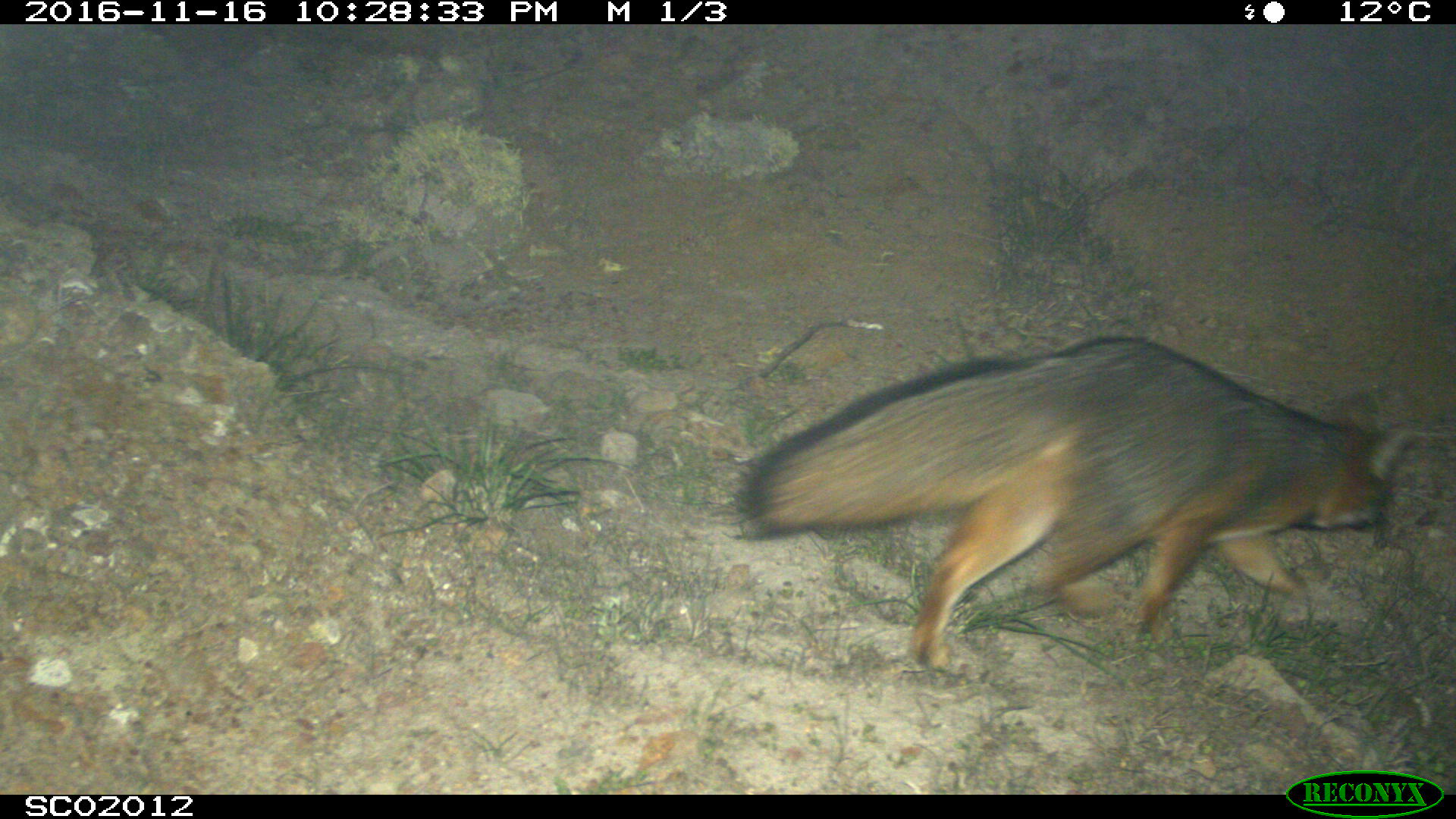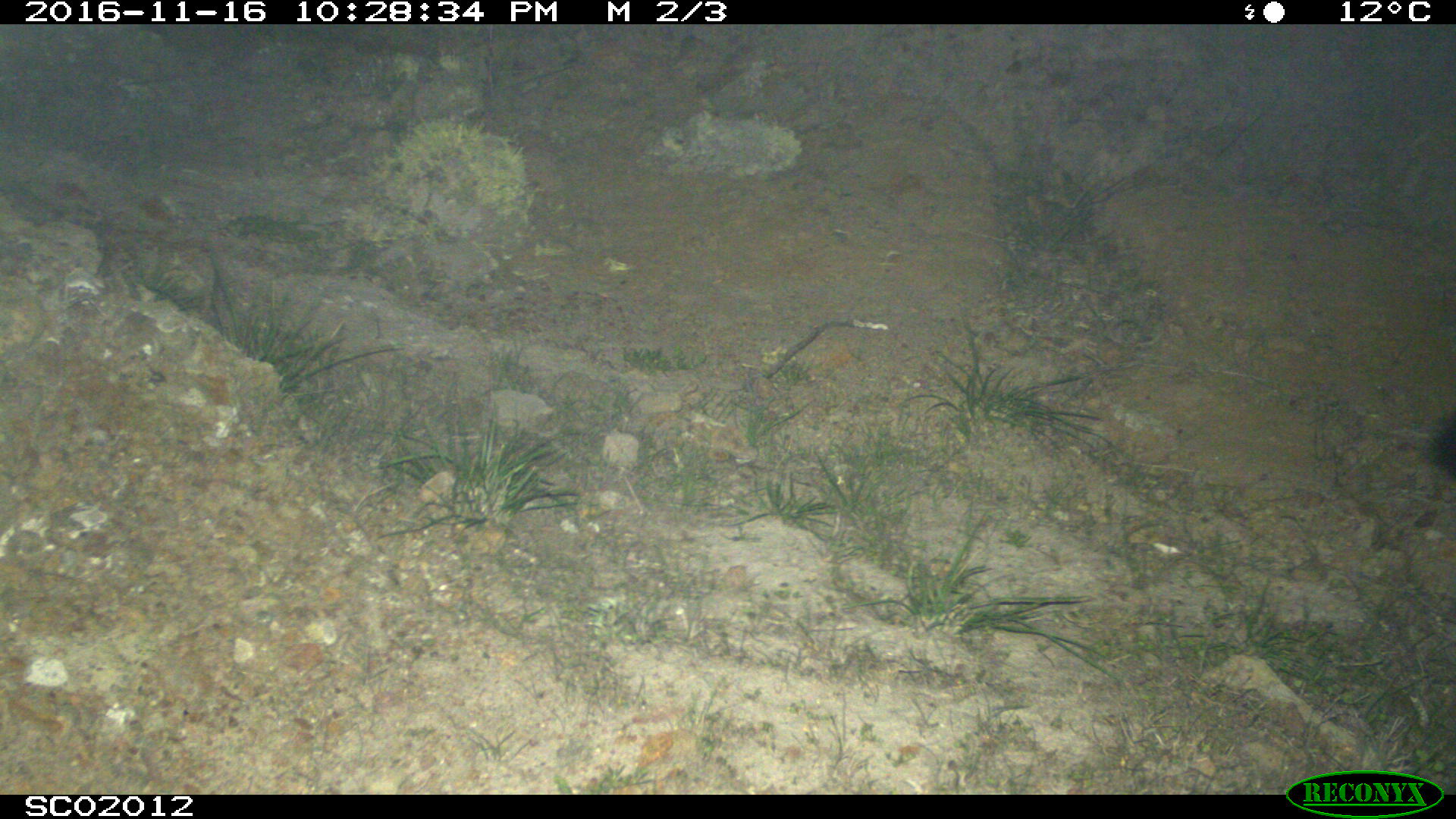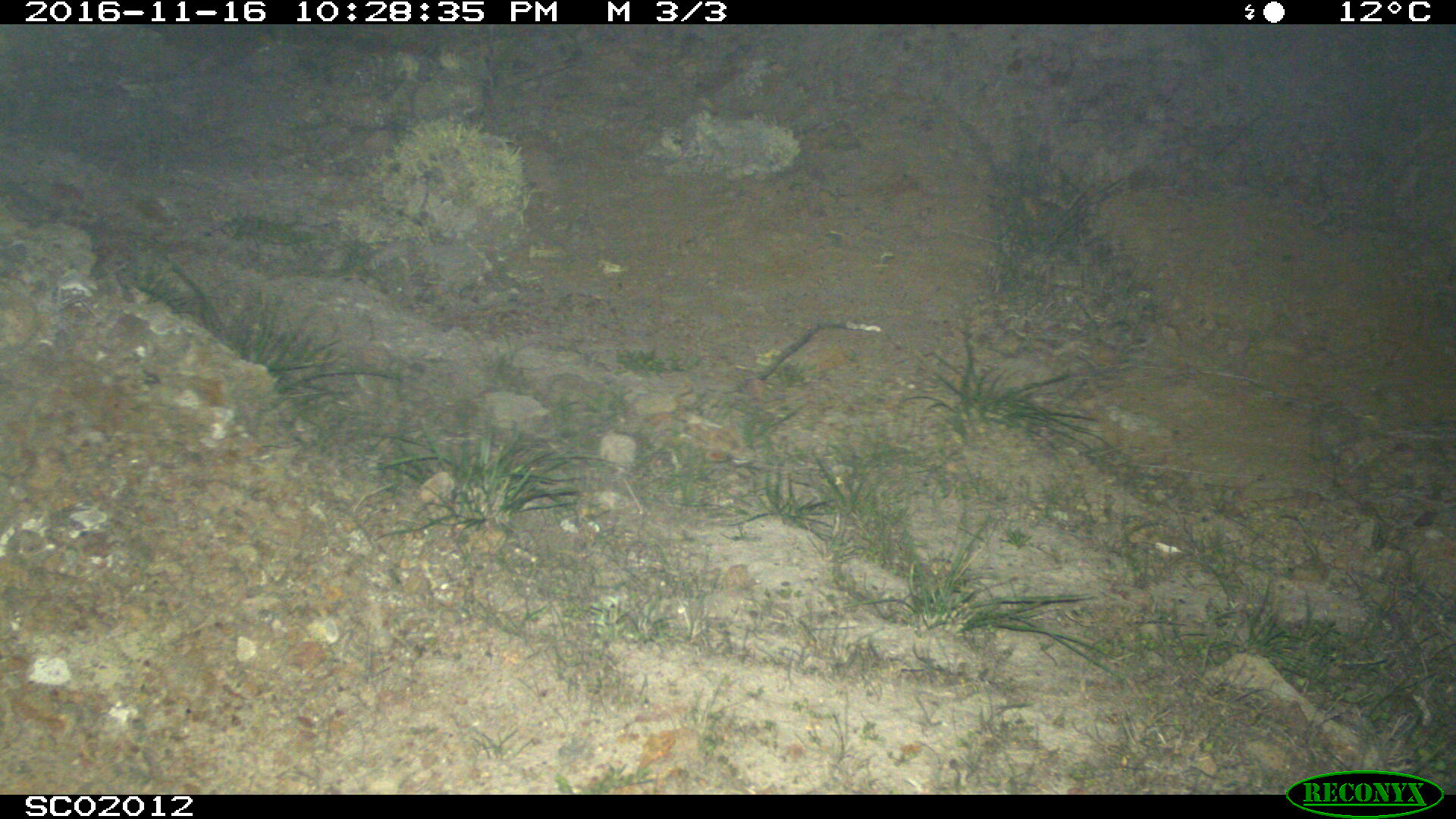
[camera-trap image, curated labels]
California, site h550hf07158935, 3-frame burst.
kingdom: Animalia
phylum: Chordata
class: Mammalia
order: Carnivora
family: Canidae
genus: Urocyon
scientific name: Urocyon littoralis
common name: island fox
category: fox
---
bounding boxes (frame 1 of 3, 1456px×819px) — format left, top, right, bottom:
fox: 729, 332, 1426, 674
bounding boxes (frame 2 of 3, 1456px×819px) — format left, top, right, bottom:
fox: 1426, 412, 1455, 479